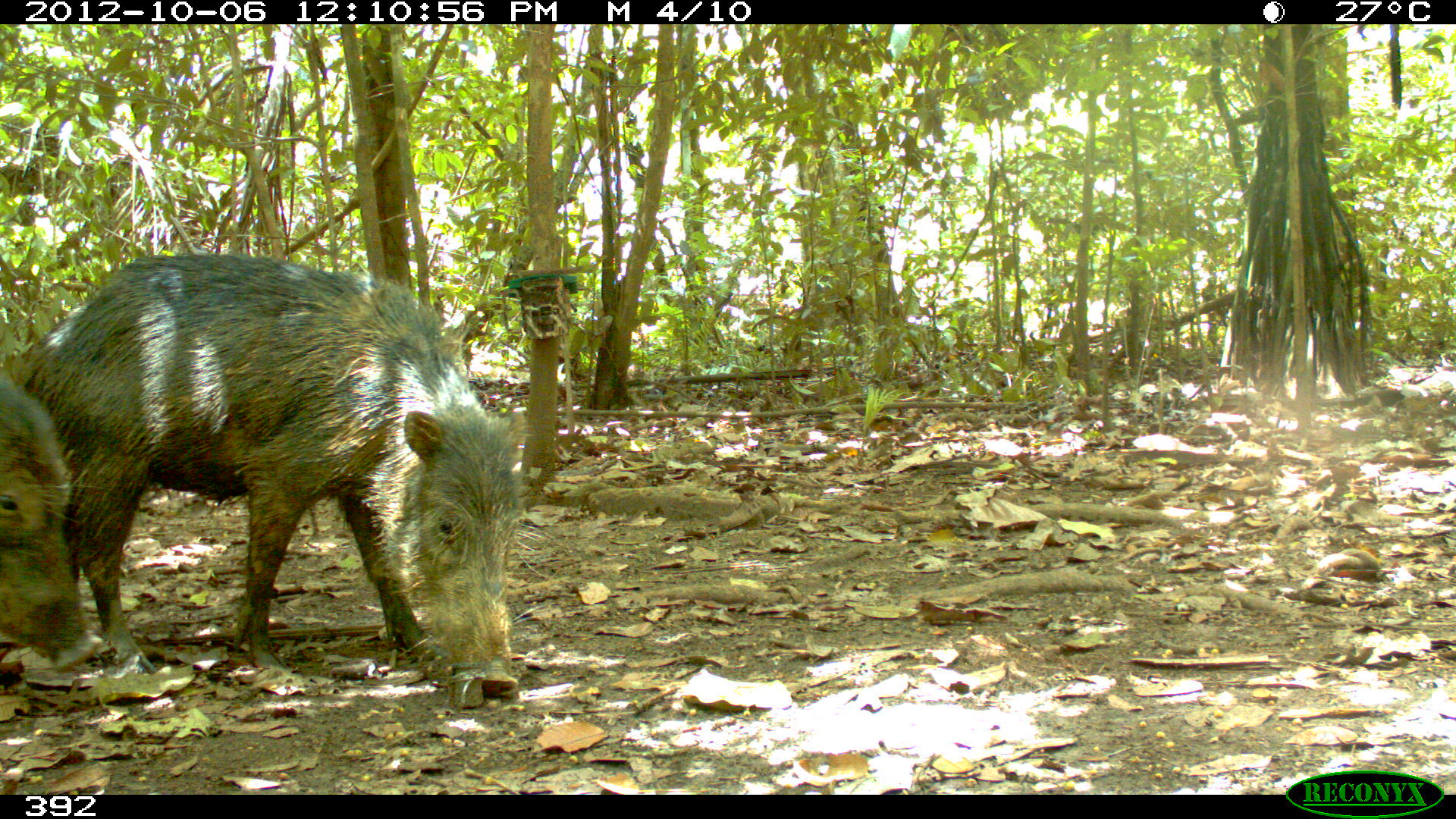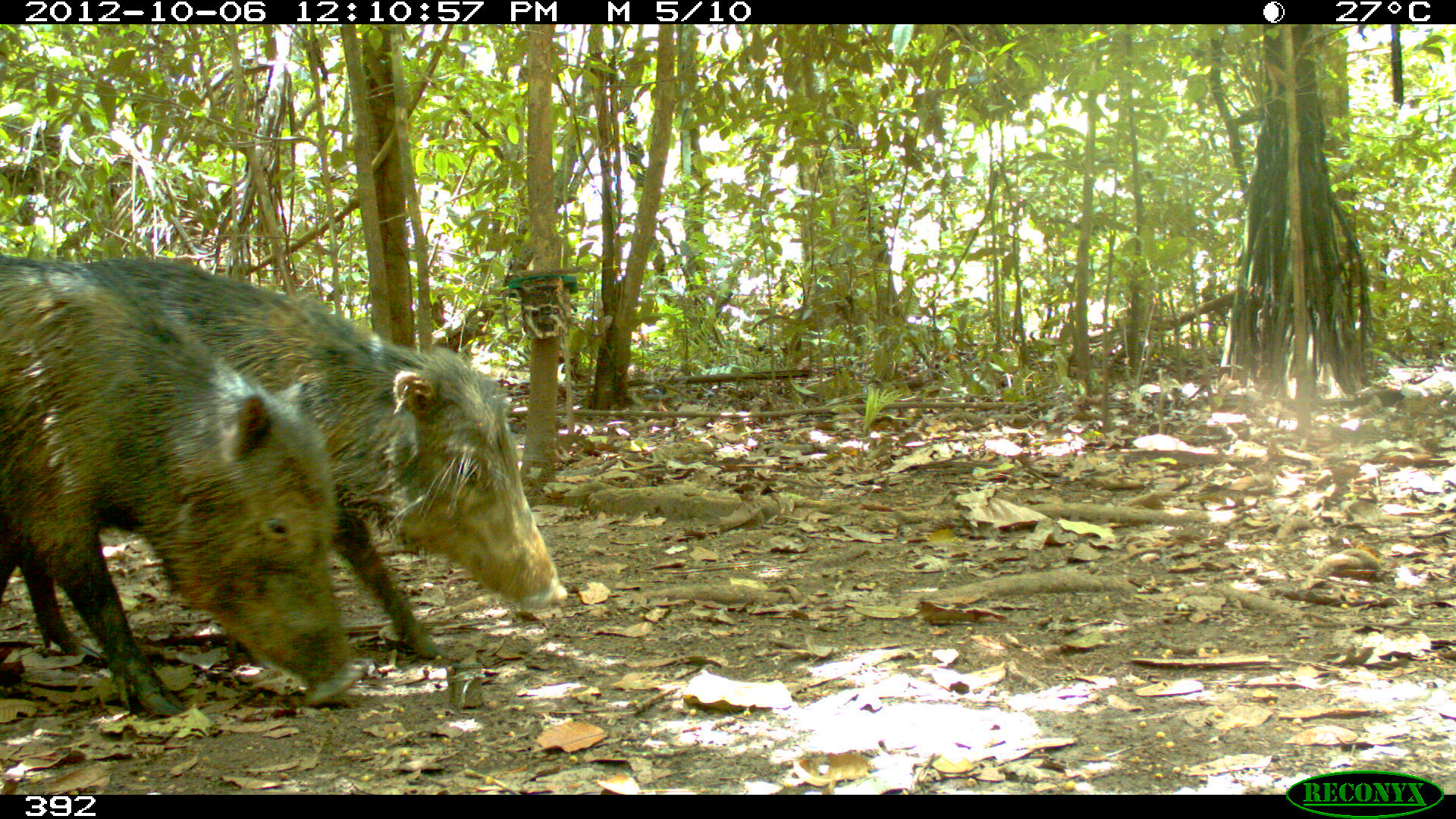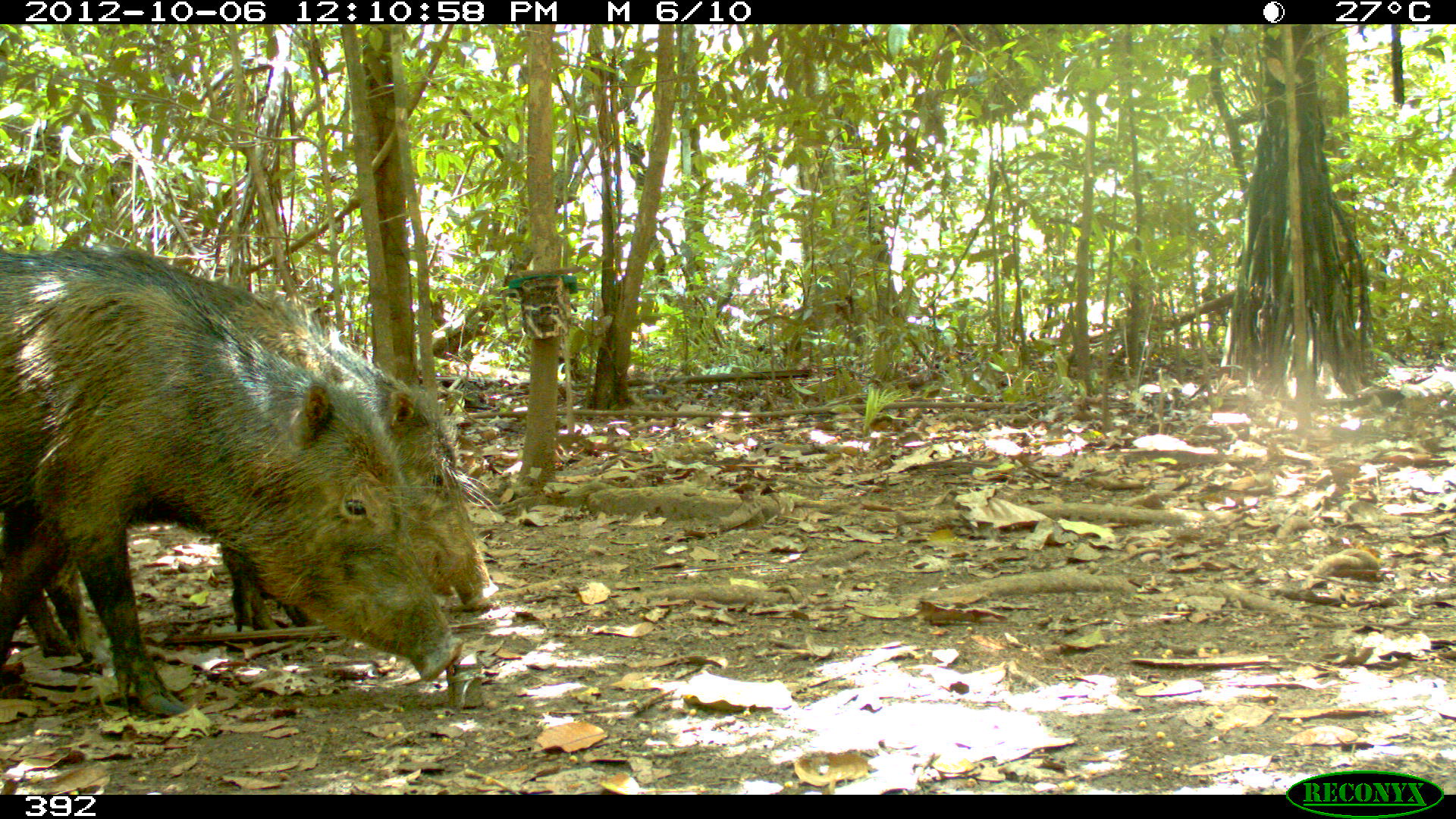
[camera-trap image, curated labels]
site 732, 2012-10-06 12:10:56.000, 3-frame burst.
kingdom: Animalia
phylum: Chordata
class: Mammalia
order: Artiodactyla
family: Tayassuidae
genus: Tayassu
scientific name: Tayassu pecari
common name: white-lipped peccary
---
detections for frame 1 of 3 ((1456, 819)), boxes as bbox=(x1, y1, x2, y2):
tayassu pecari: bbox=(9, 252, 531, 696); bbox=(0, 375, 103, 673)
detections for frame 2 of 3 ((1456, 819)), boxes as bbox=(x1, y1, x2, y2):
tayassu pecari: bbox=(3, 255, 567, 659); bbox=(0, 251, 367, 715)